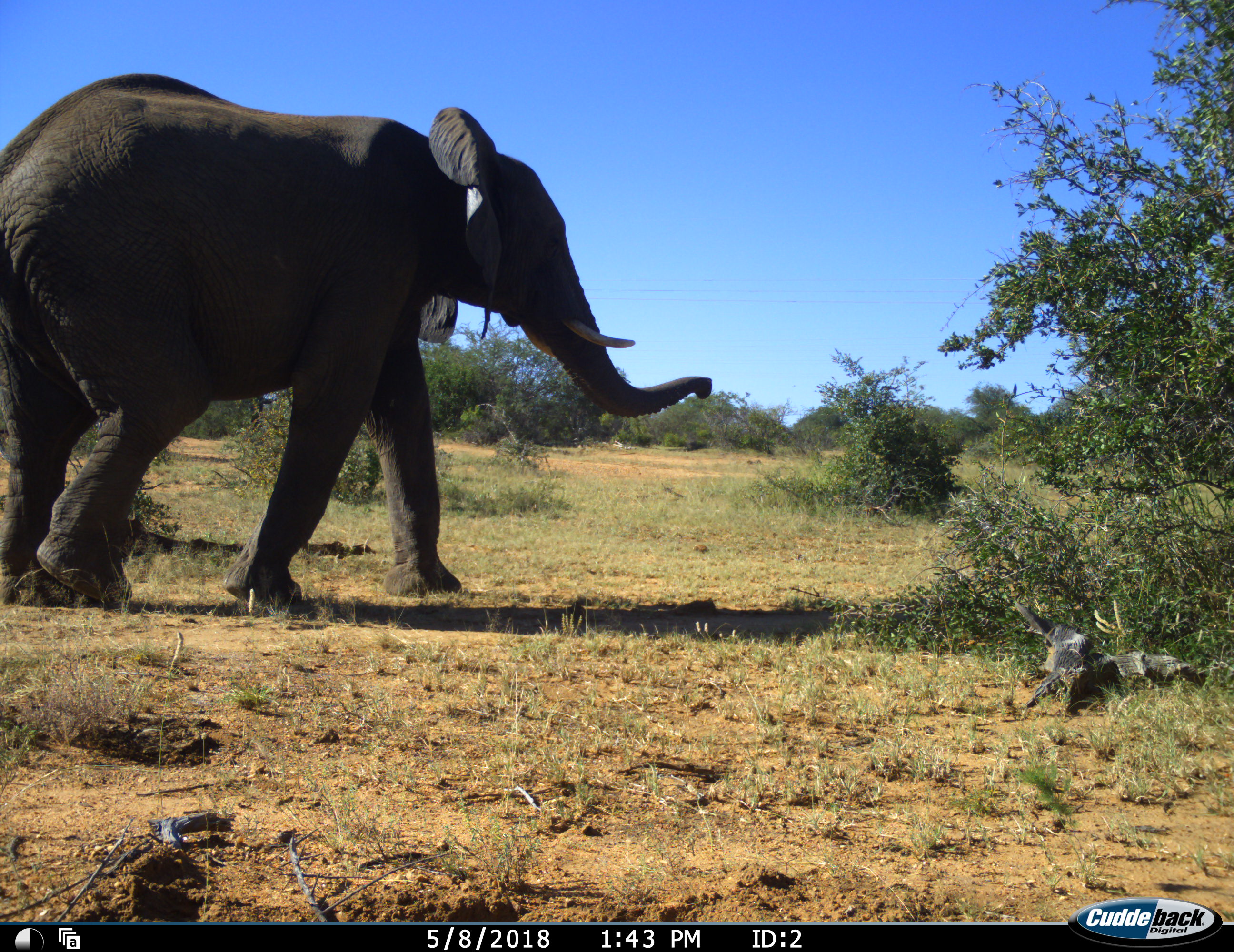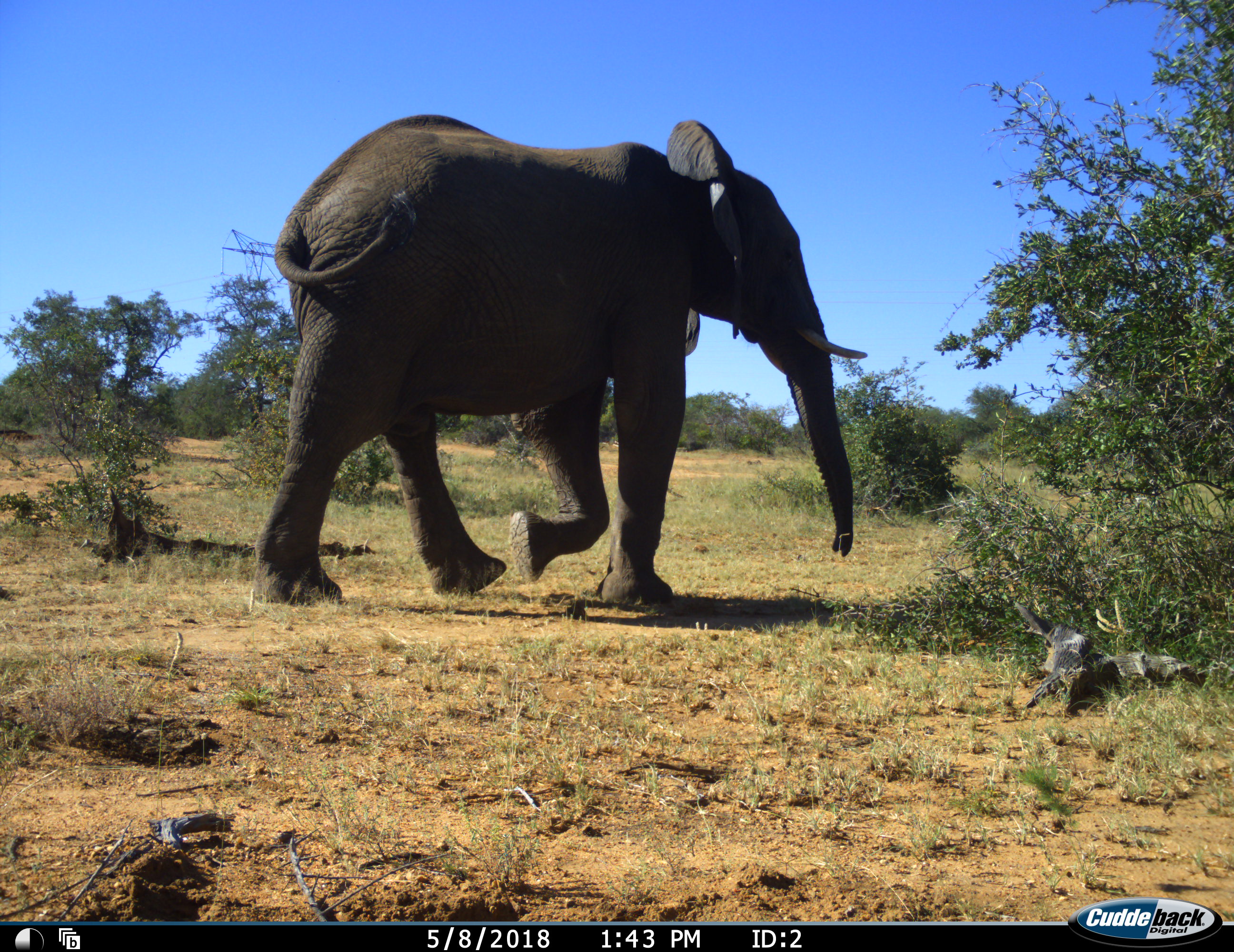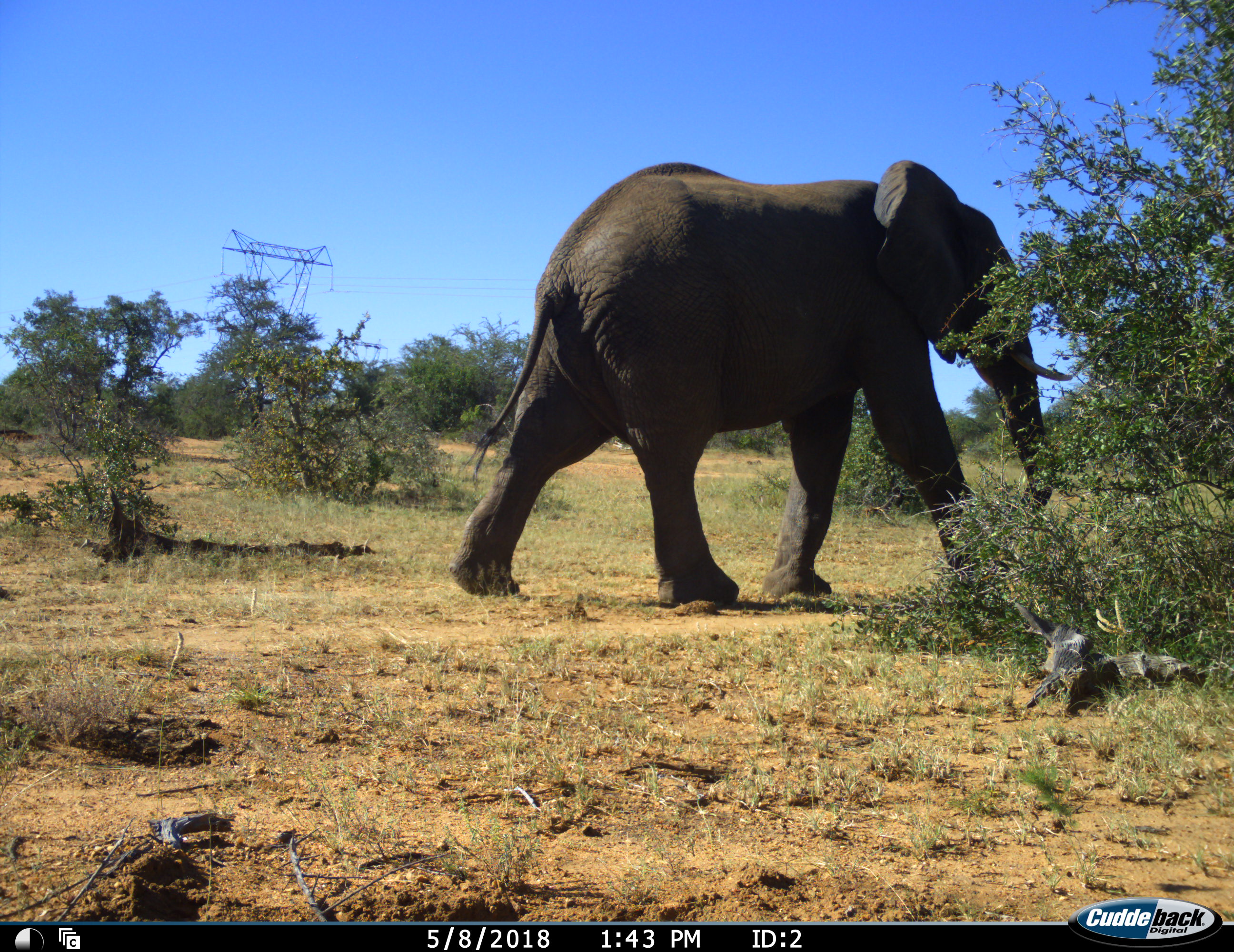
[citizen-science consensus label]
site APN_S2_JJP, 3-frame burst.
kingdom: Animalia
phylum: Chordata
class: Mammalia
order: Proboscidea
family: Elephantidae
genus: Loxodonta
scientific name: Loxodonta africana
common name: african bush elephant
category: elephant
Elephant (african bush elephant) (Loxodonta africana), count 1. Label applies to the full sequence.